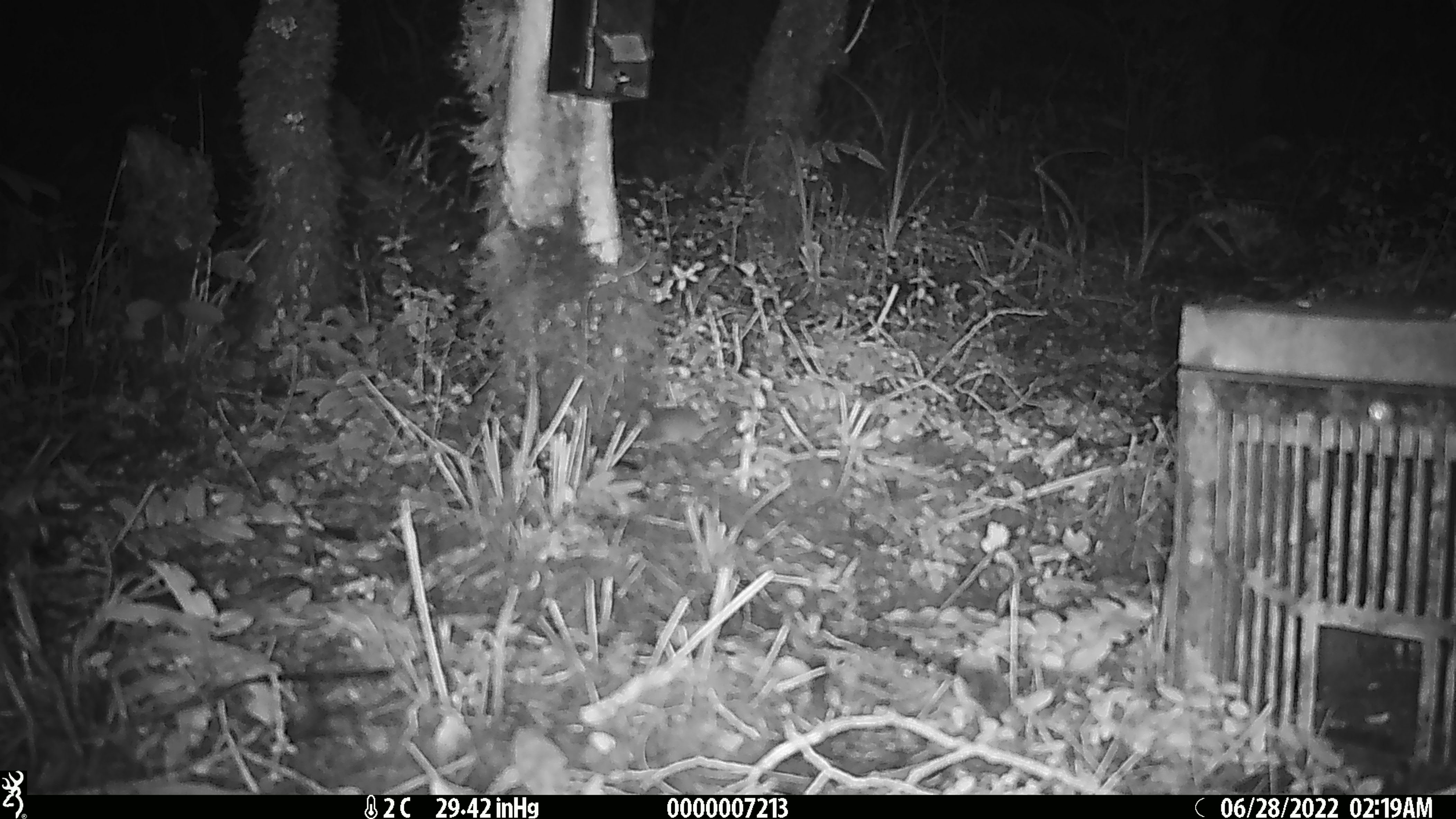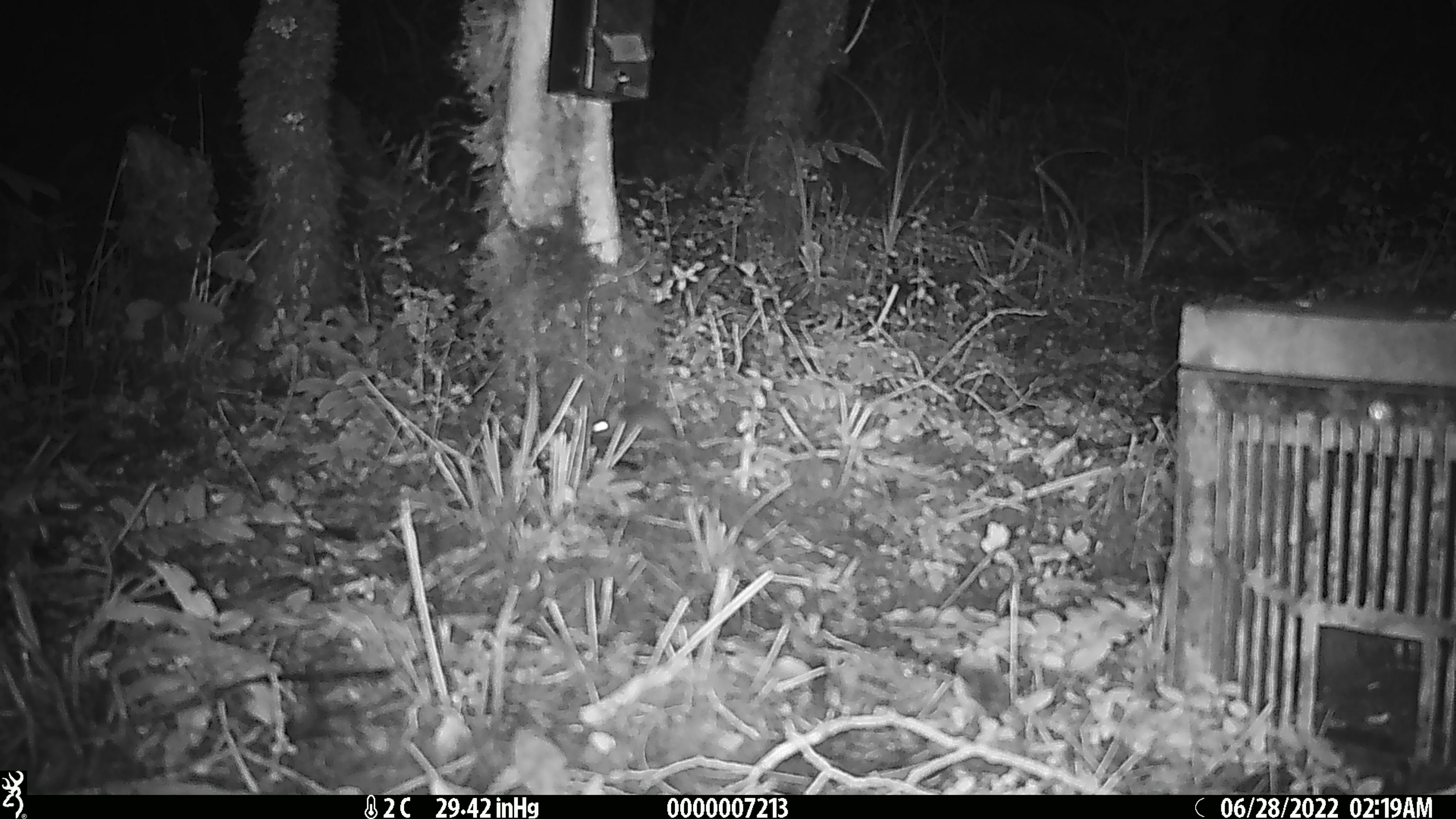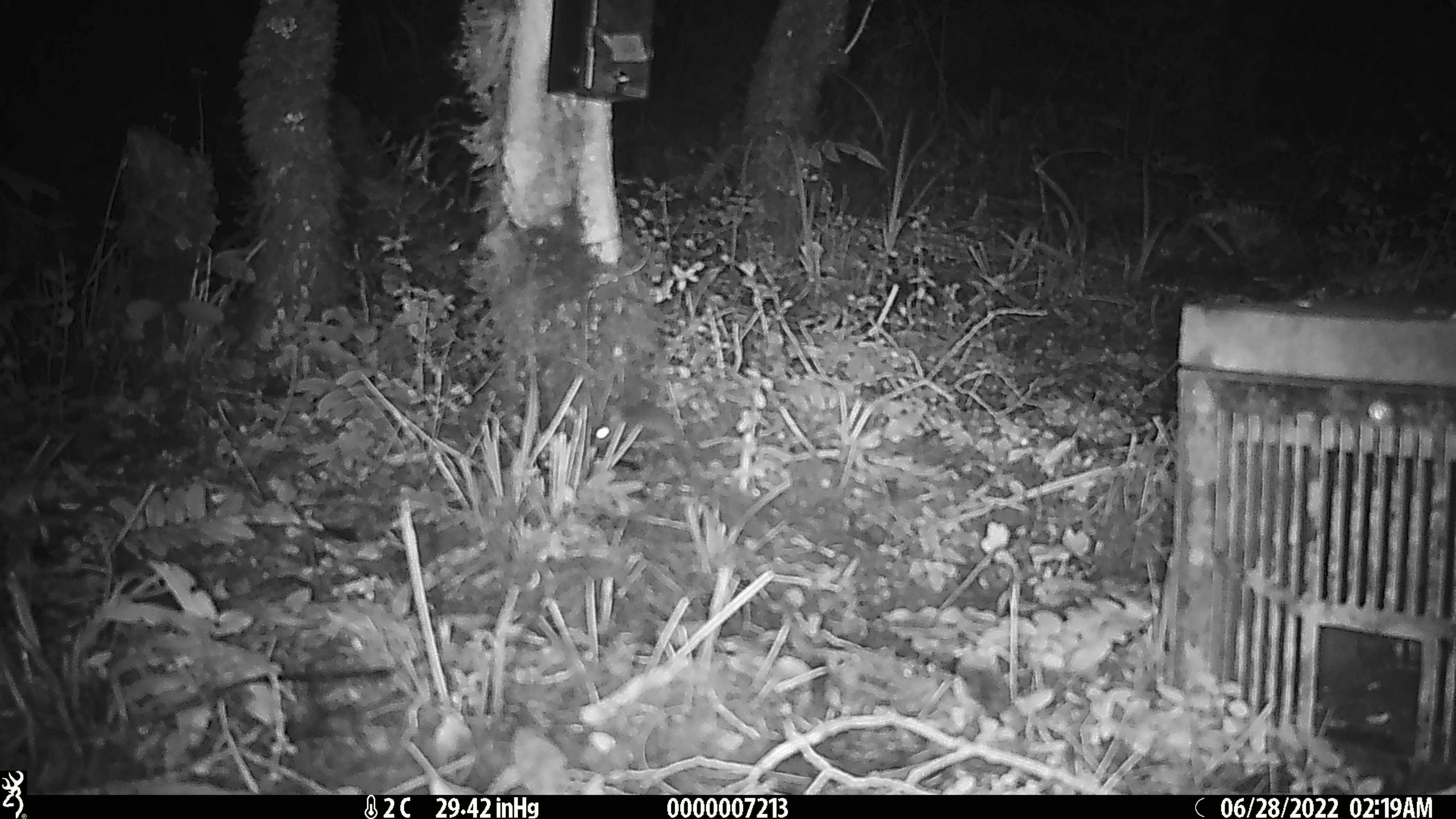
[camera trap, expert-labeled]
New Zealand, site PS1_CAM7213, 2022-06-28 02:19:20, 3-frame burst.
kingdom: Animalia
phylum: Chordata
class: Mammalia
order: Rodentia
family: Muridae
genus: Mus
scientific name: Mus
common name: mouse